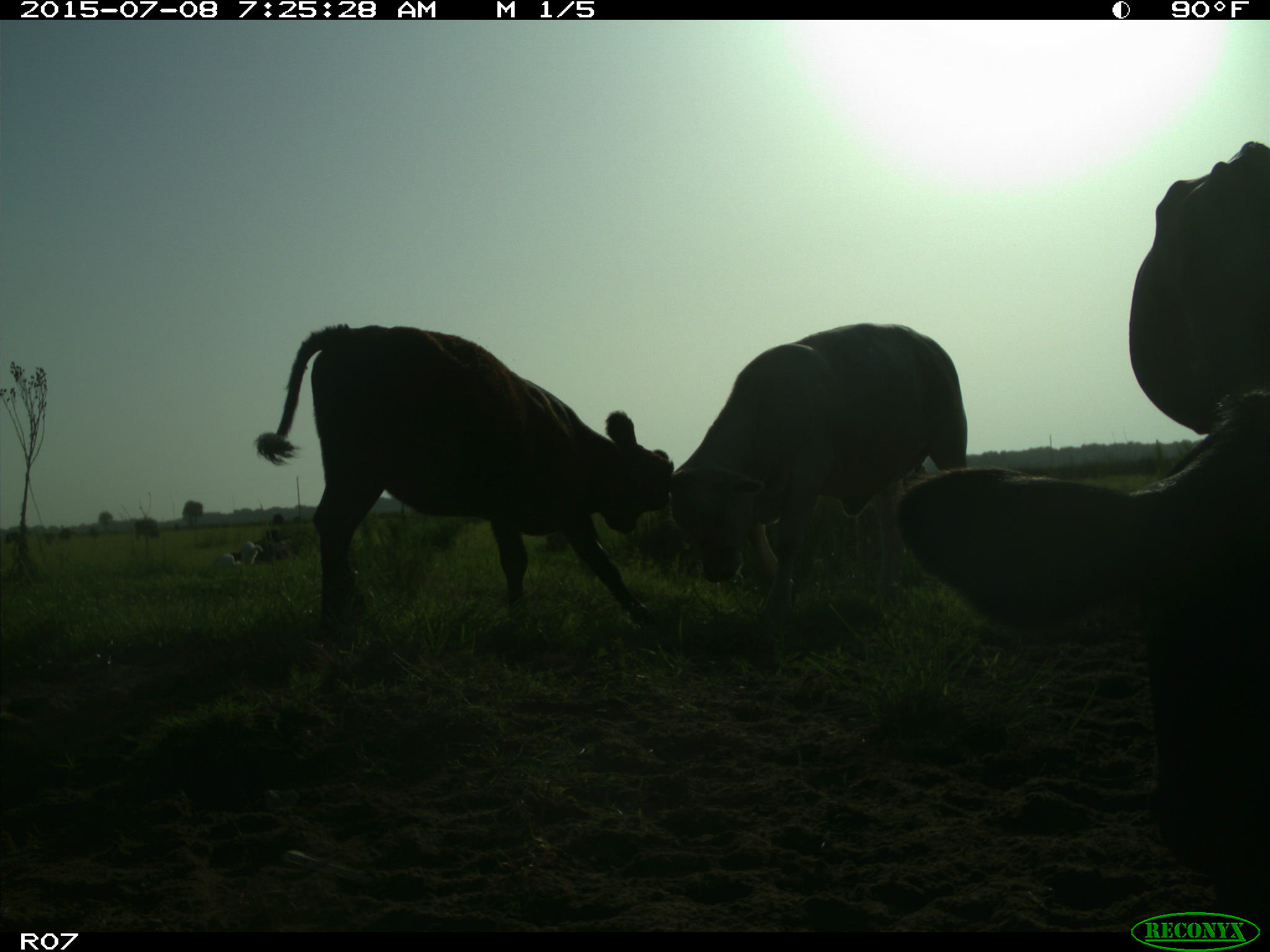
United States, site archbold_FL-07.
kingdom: Animalia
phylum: Chordata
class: Mammalia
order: Artiodactyla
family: Bovidae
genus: Bos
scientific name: Bos taurus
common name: domestic cow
Bos taurus (domestic cow).